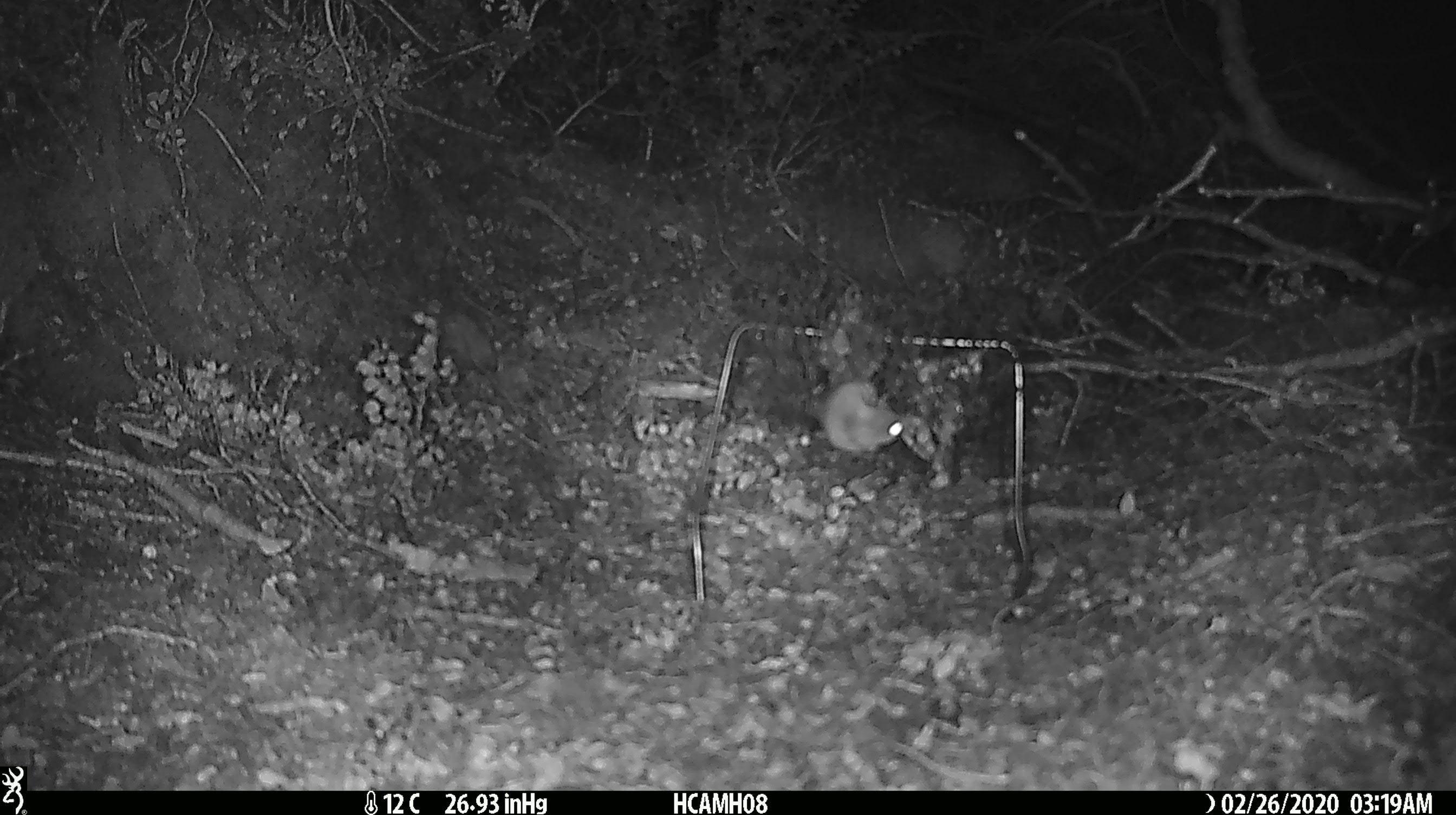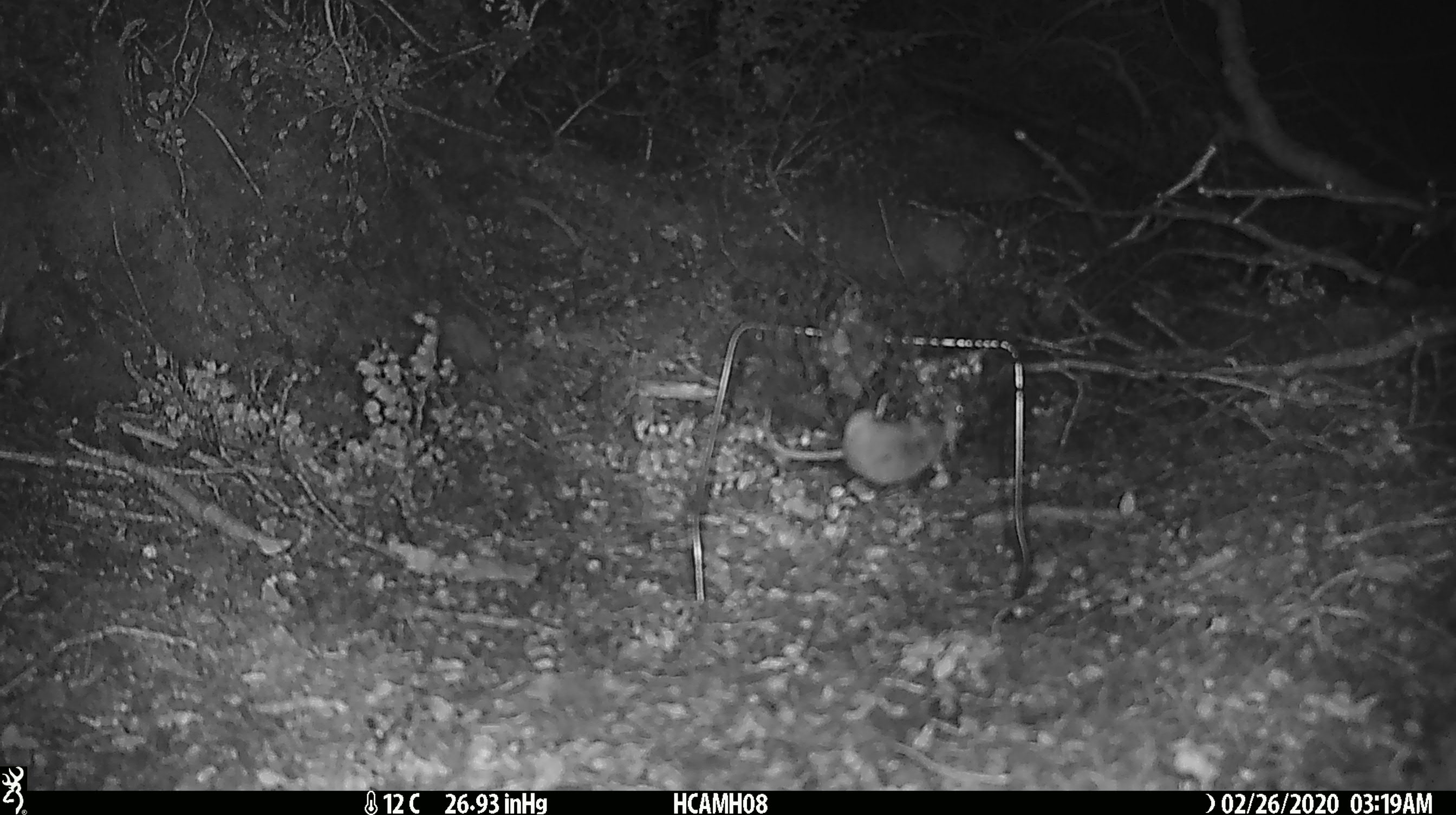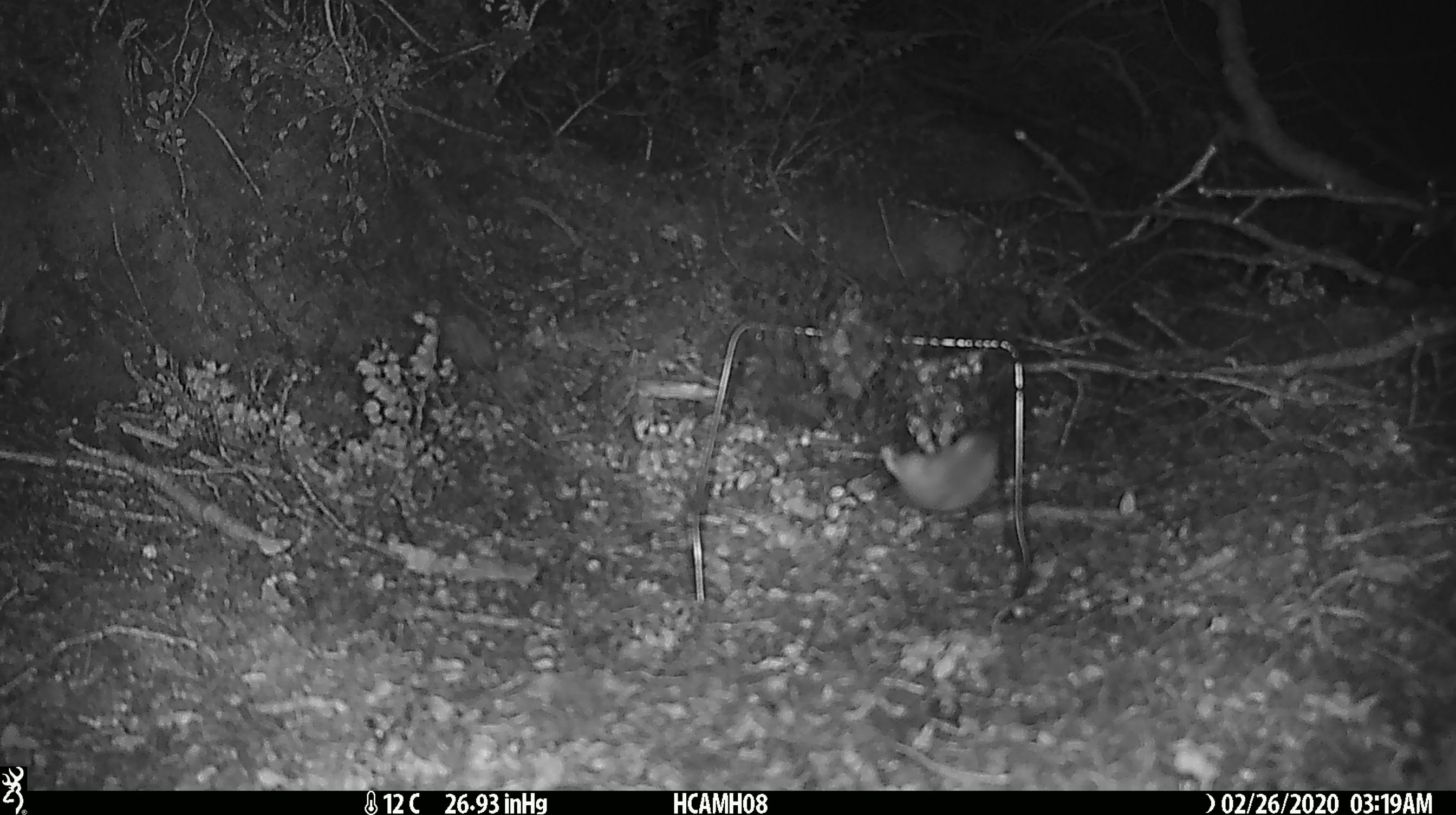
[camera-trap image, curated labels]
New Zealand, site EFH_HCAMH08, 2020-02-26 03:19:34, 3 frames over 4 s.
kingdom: Animalia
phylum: Chordata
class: Mammalia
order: Rodentia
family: Muridae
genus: Mus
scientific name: Mus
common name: mouse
Mouse (Mus).